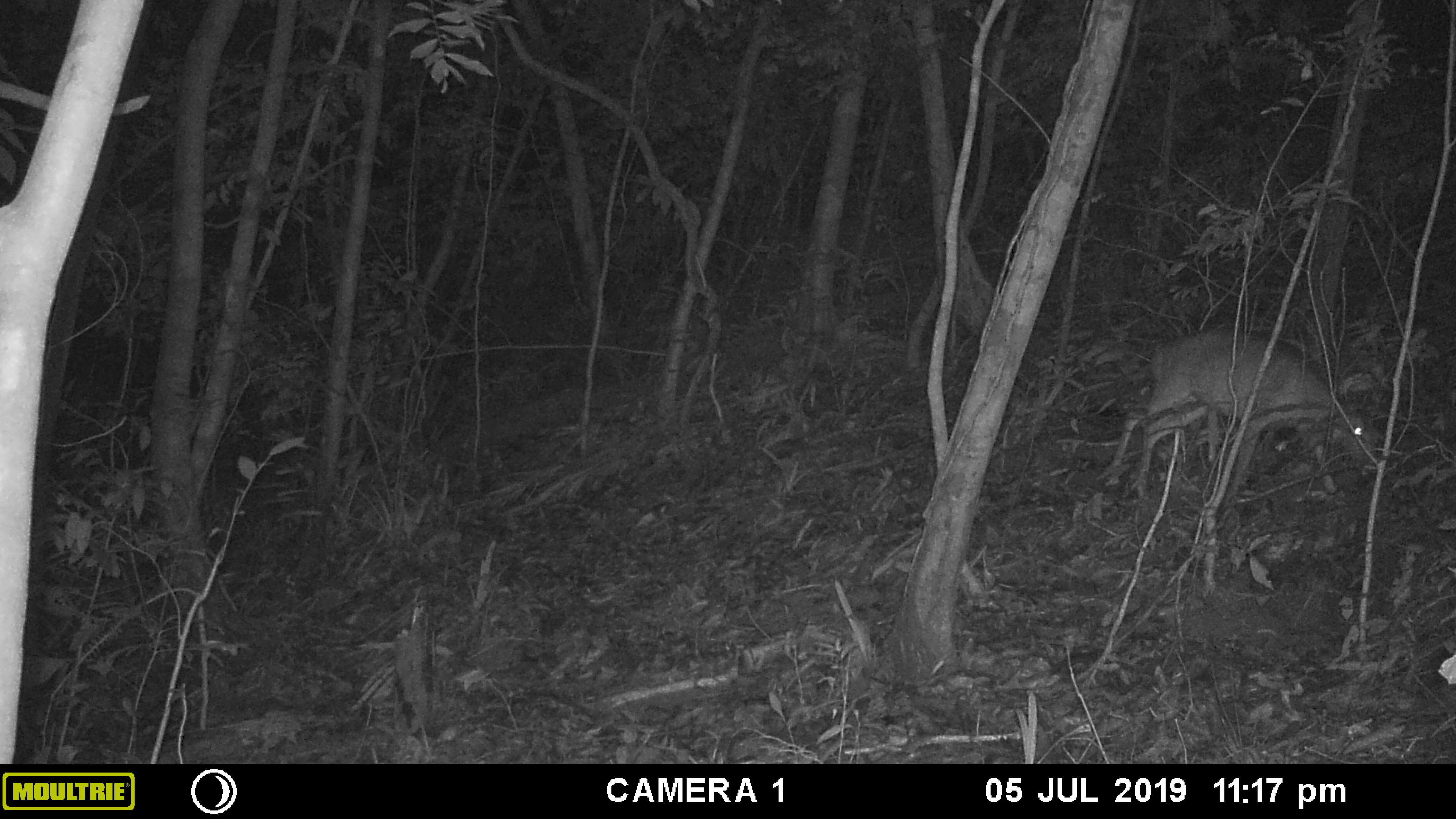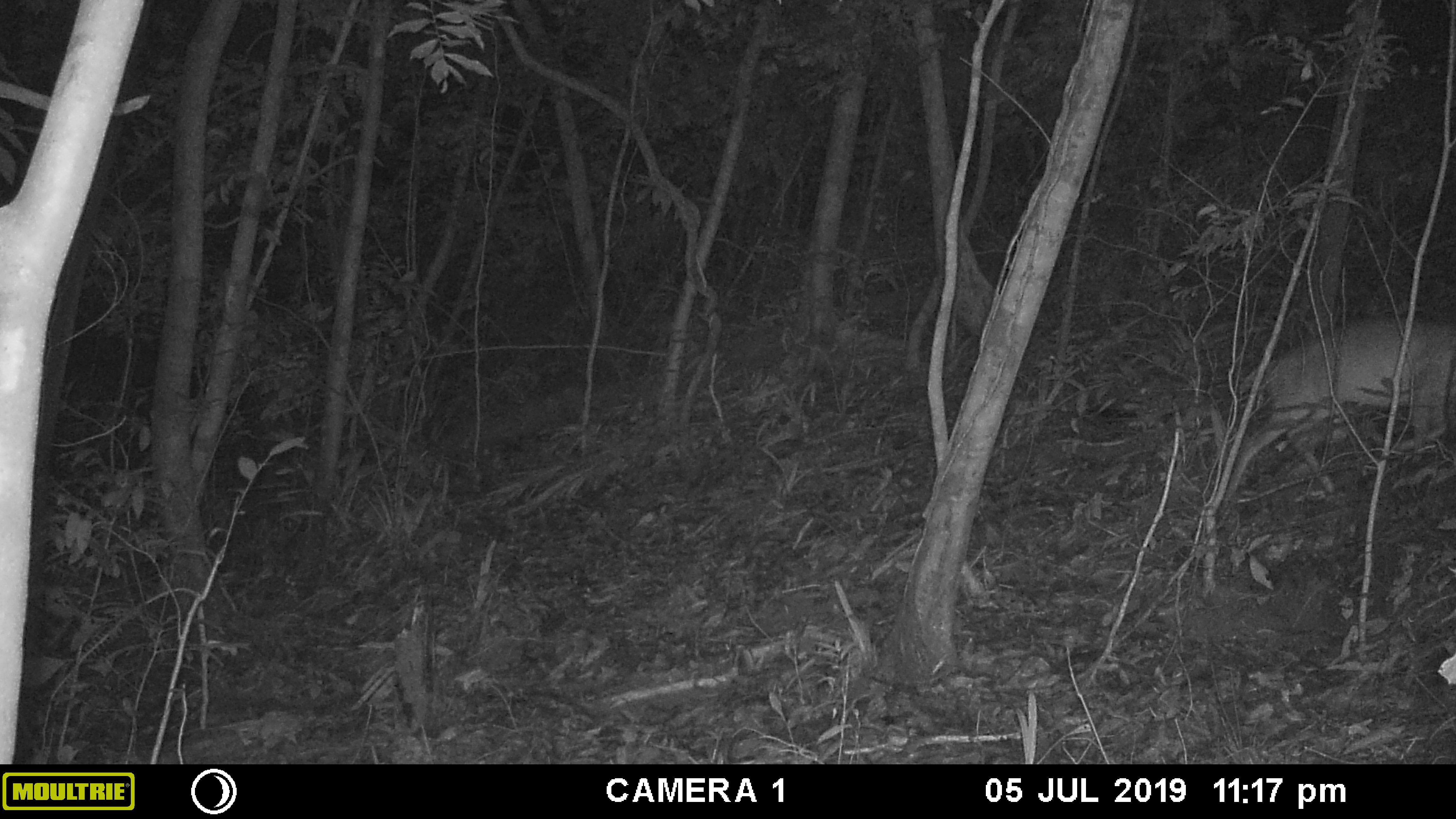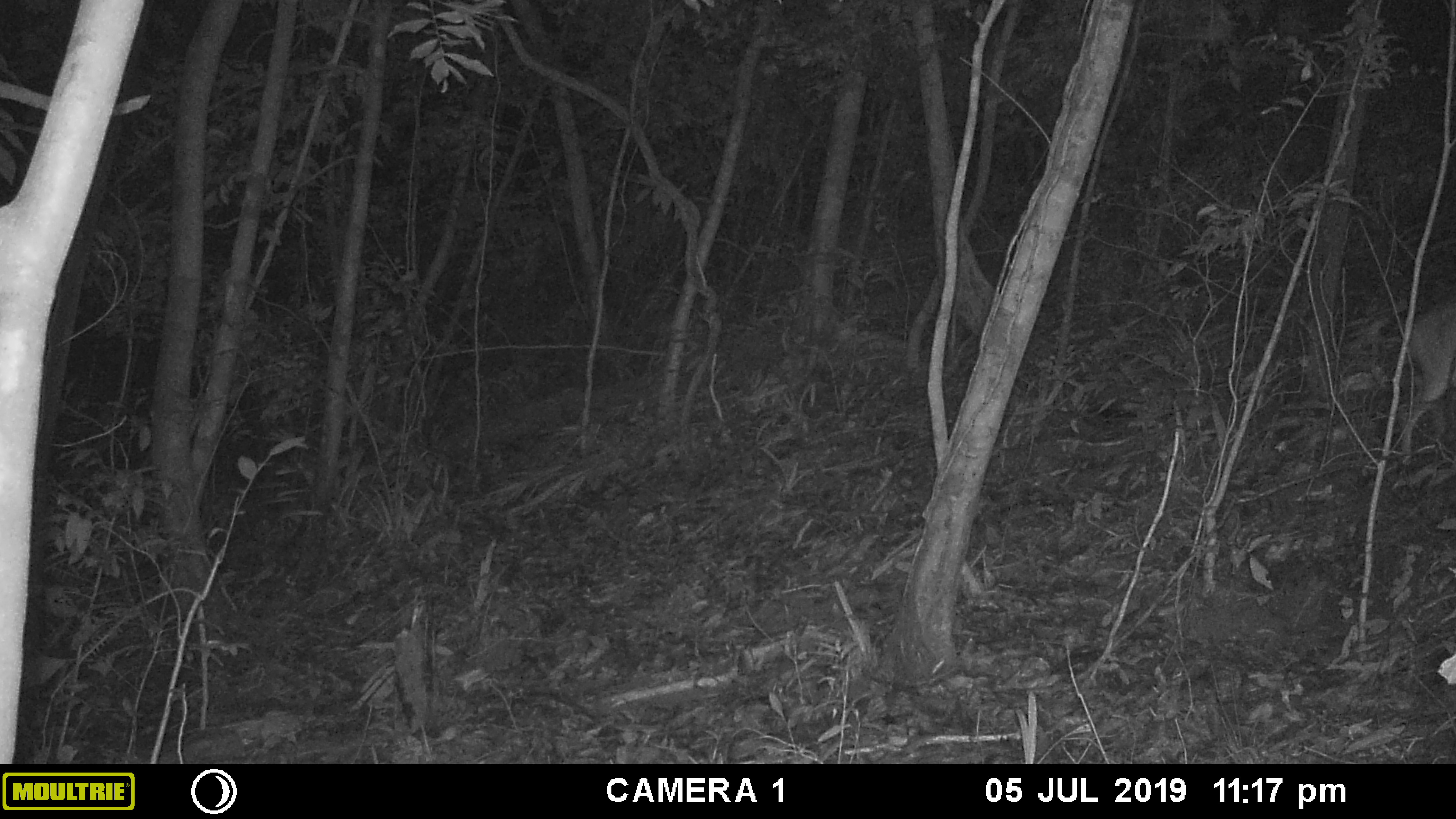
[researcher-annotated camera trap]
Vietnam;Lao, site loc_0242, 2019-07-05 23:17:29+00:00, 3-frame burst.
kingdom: Animalia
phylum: Chordata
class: Mammalia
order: Artiodactyla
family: Cervidae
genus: Muntiacus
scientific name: Muntiacus vuquangensis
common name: large-antlered muntjac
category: large antlered muntjac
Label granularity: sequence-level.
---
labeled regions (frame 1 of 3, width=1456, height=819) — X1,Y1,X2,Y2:
large antlered muntjac: 1093,327,1379,501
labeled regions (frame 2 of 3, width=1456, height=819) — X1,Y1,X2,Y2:
large antlered muntjac: 1222,318,1456,512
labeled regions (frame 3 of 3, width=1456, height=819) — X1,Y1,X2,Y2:
large antlered muntjac: 1397,297,1456,463